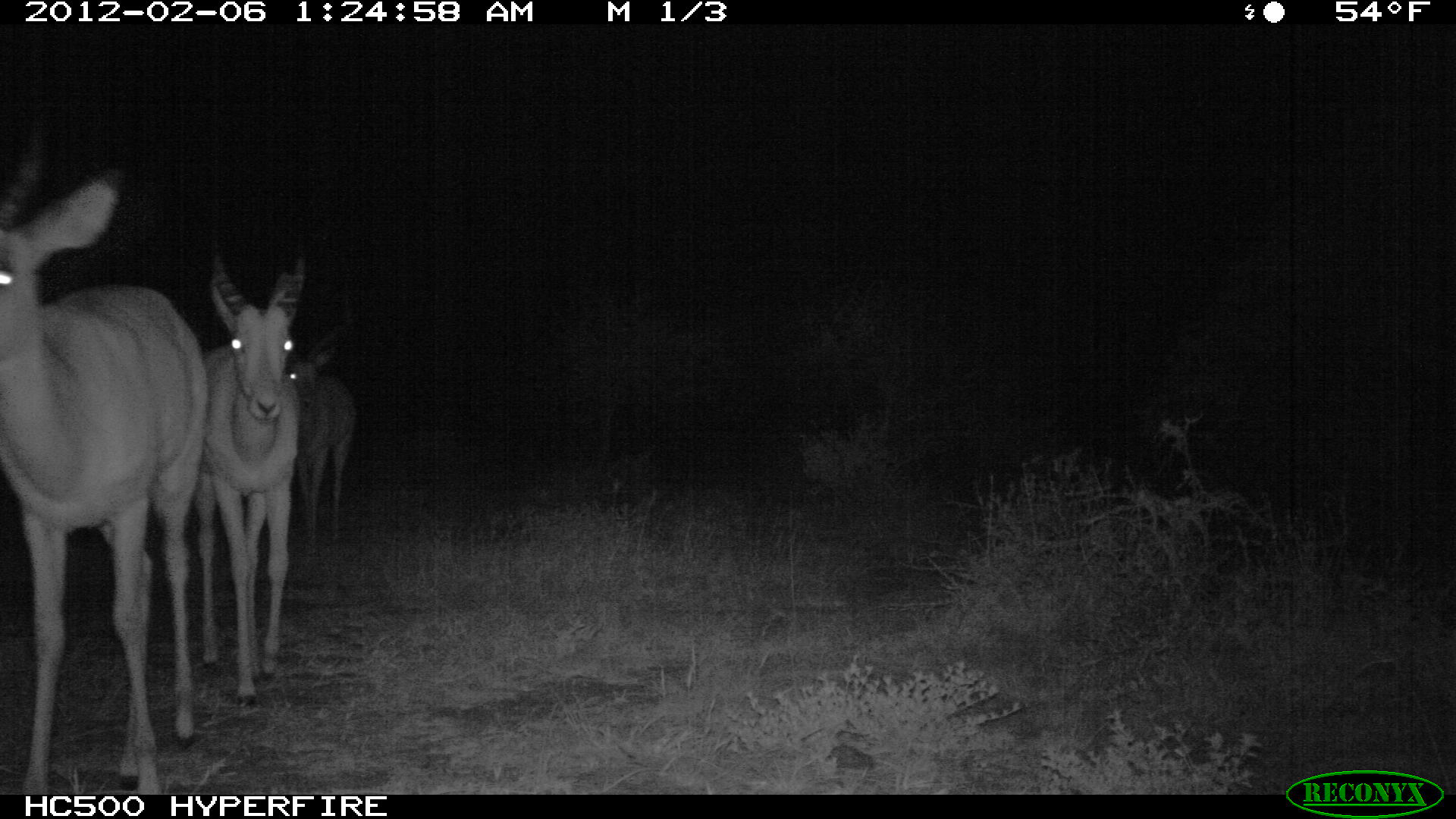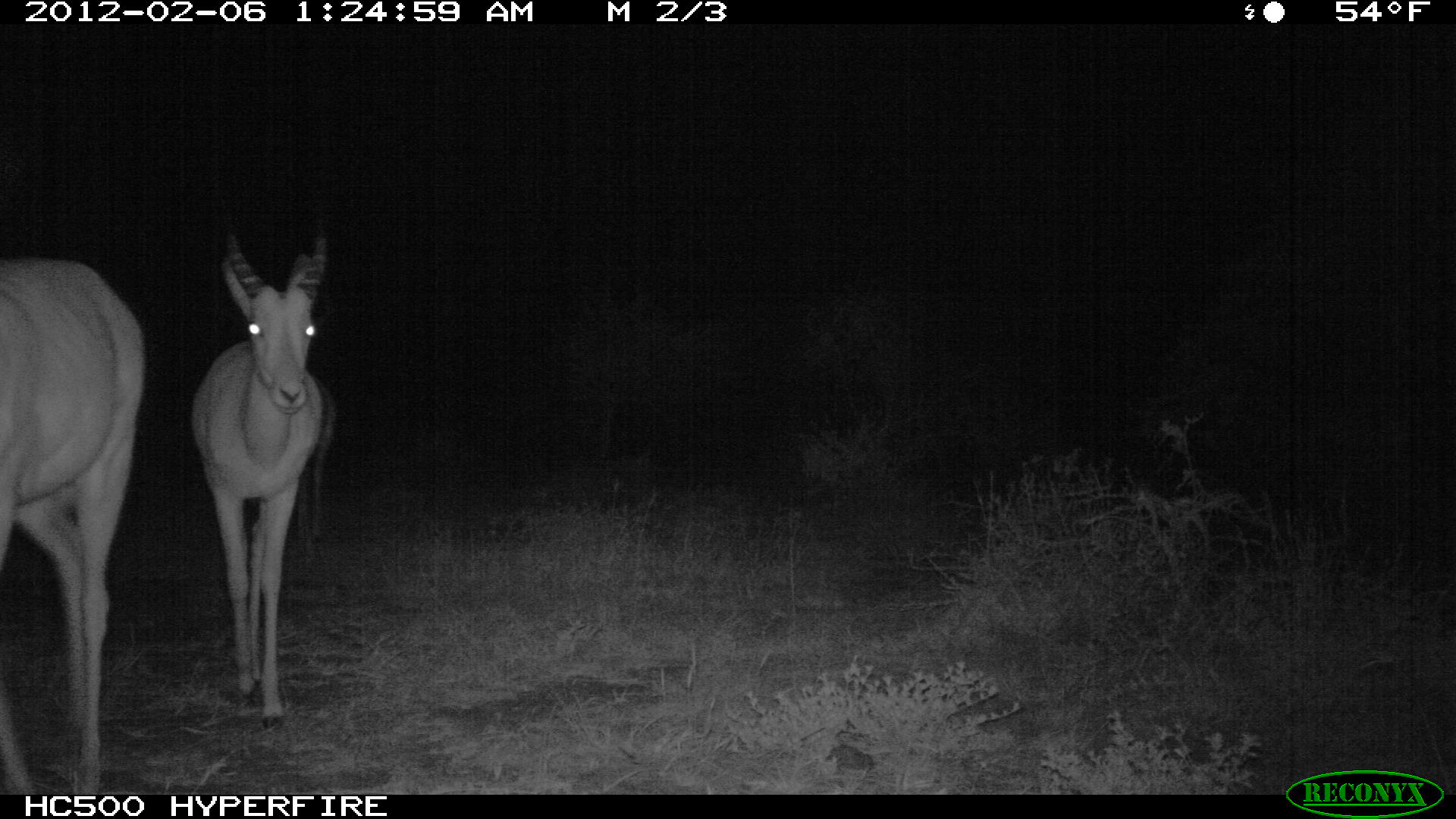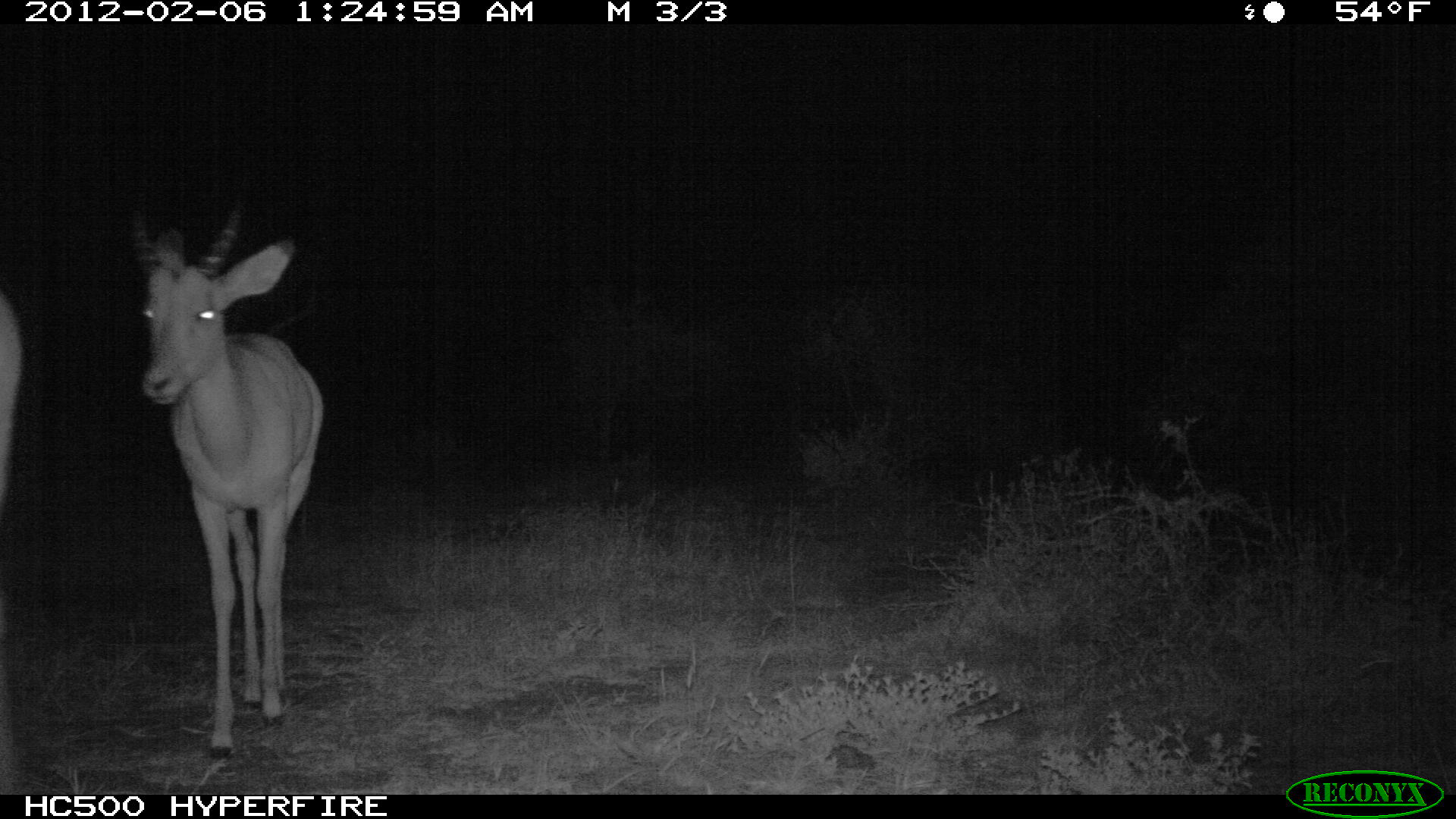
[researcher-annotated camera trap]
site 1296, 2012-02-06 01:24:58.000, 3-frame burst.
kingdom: Animalia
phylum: Chordata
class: Mammalia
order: Artiodactyla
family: Bovidae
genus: Aepyceros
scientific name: Aepyceros melampus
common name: impala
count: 3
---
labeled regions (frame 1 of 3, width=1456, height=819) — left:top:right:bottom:
aepyceros melampus: 0:106:209:793; 193:237:308:708; 286:329:358:558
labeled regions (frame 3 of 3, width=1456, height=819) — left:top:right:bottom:
aepyceros melampus: 129:175:324:760; 0:290:25:766